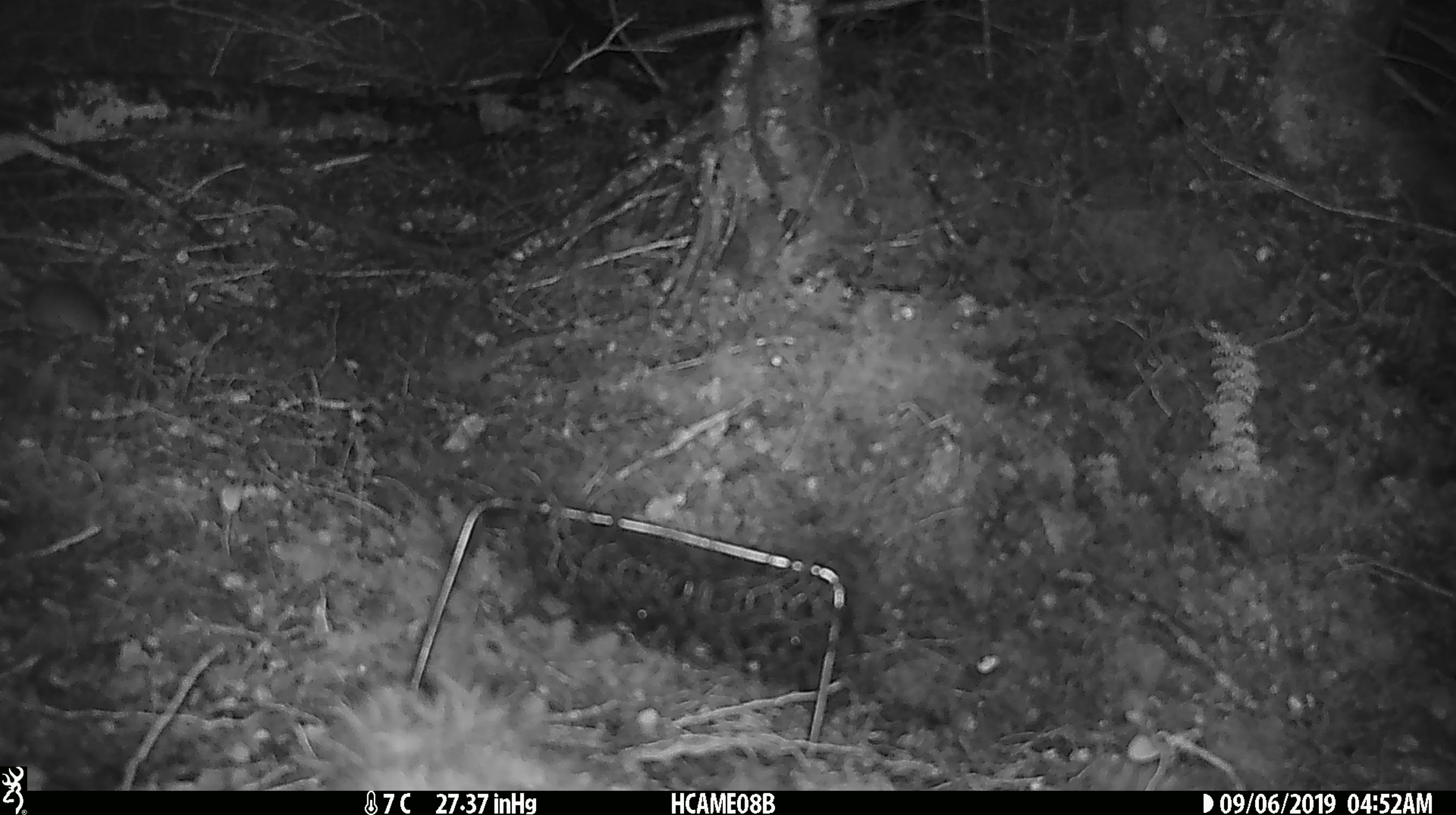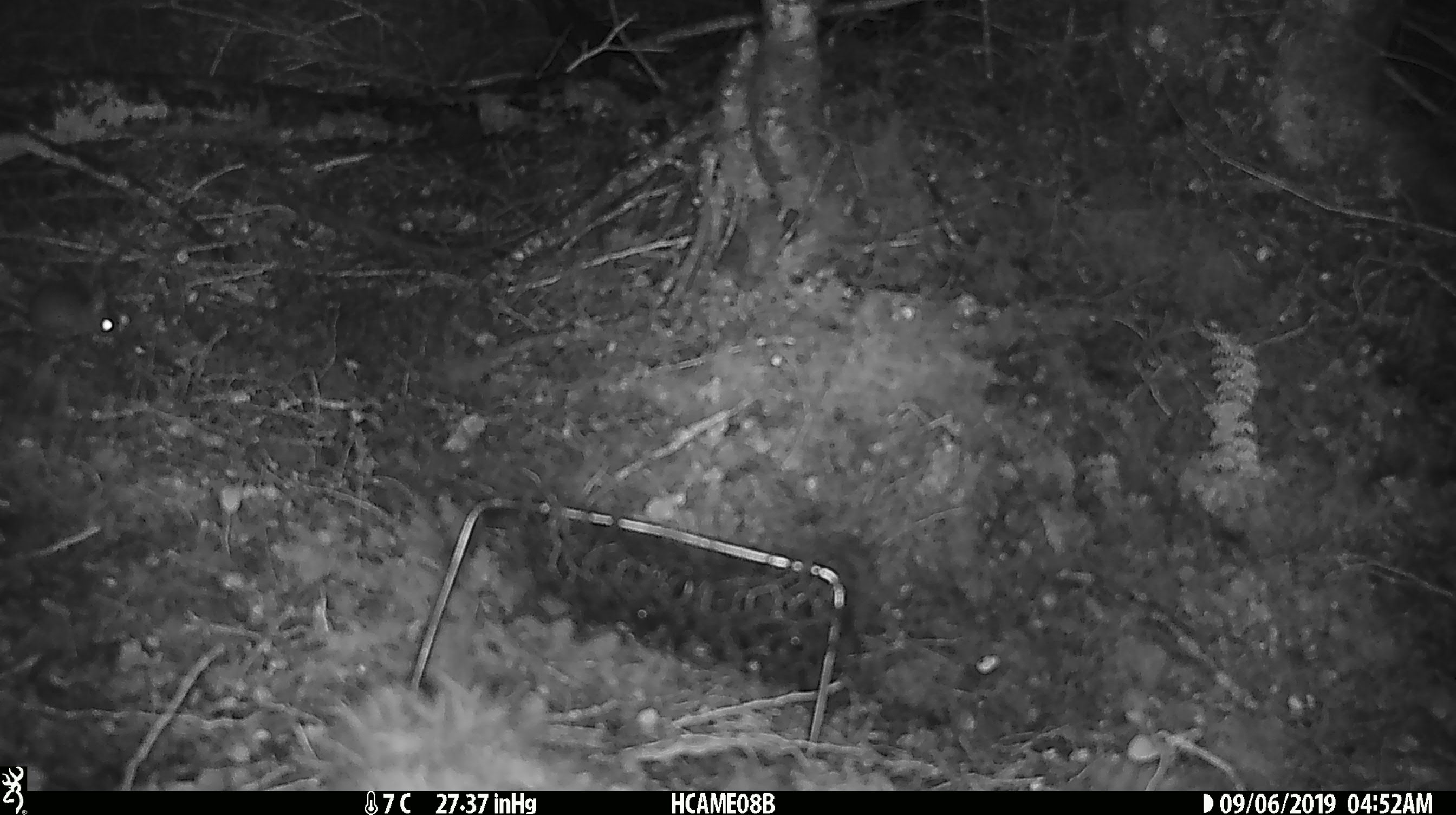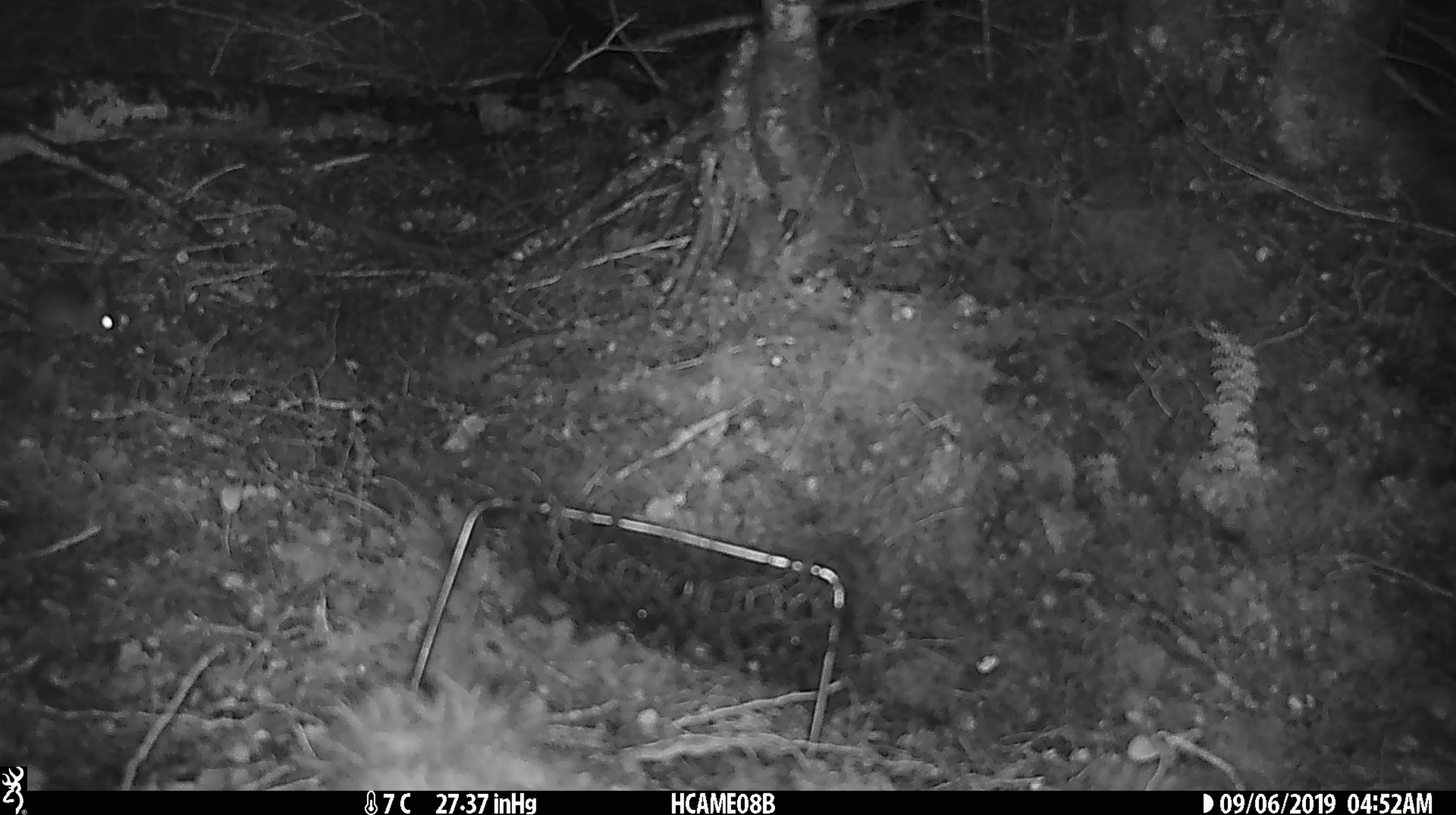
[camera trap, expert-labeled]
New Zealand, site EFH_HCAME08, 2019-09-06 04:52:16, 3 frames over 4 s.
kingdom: Animalia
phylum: Chordata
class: Mammalia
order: Rodentia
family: Muridae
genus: Mus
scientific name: Mus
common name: mouse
Mouse (Mus).